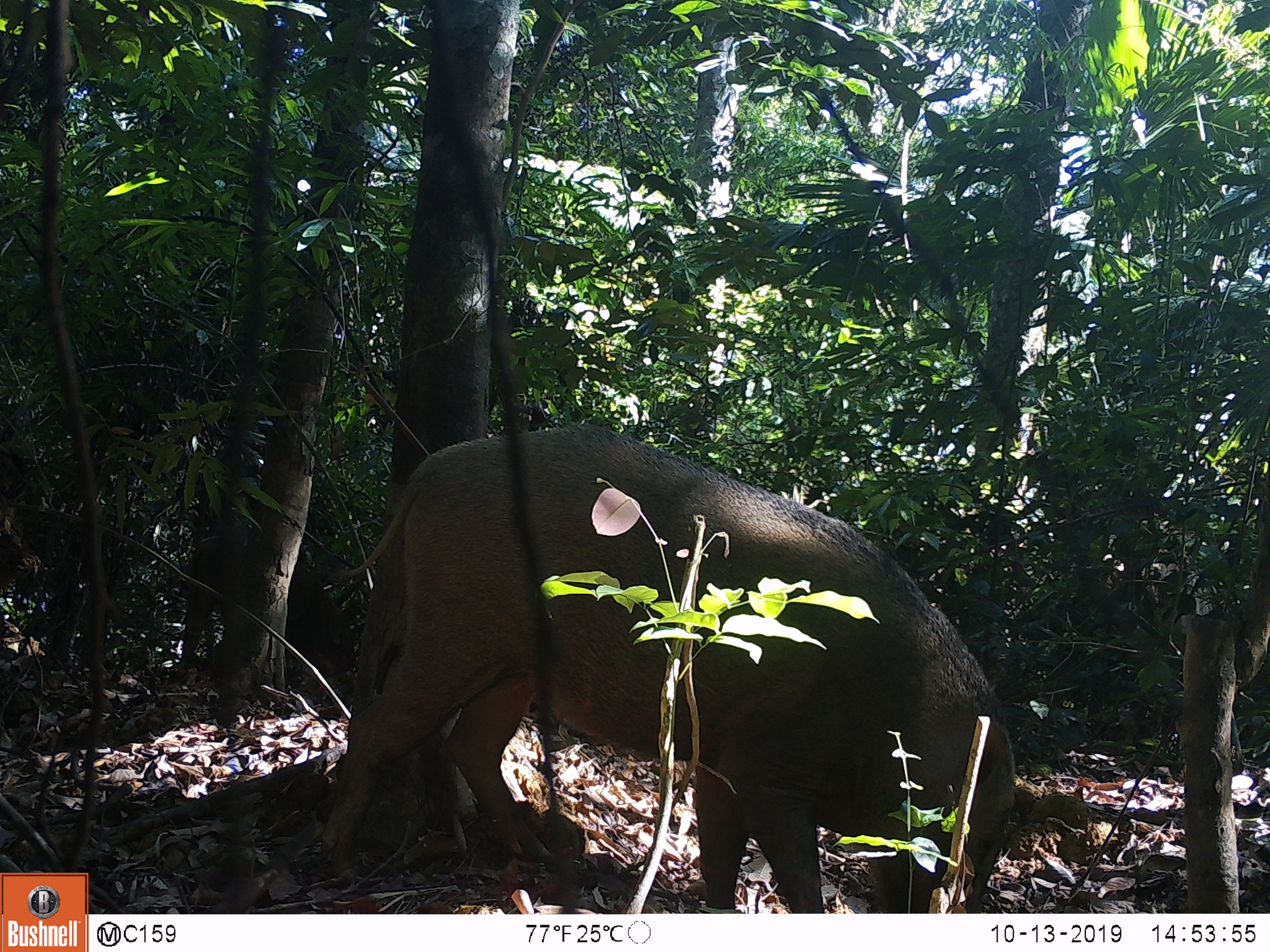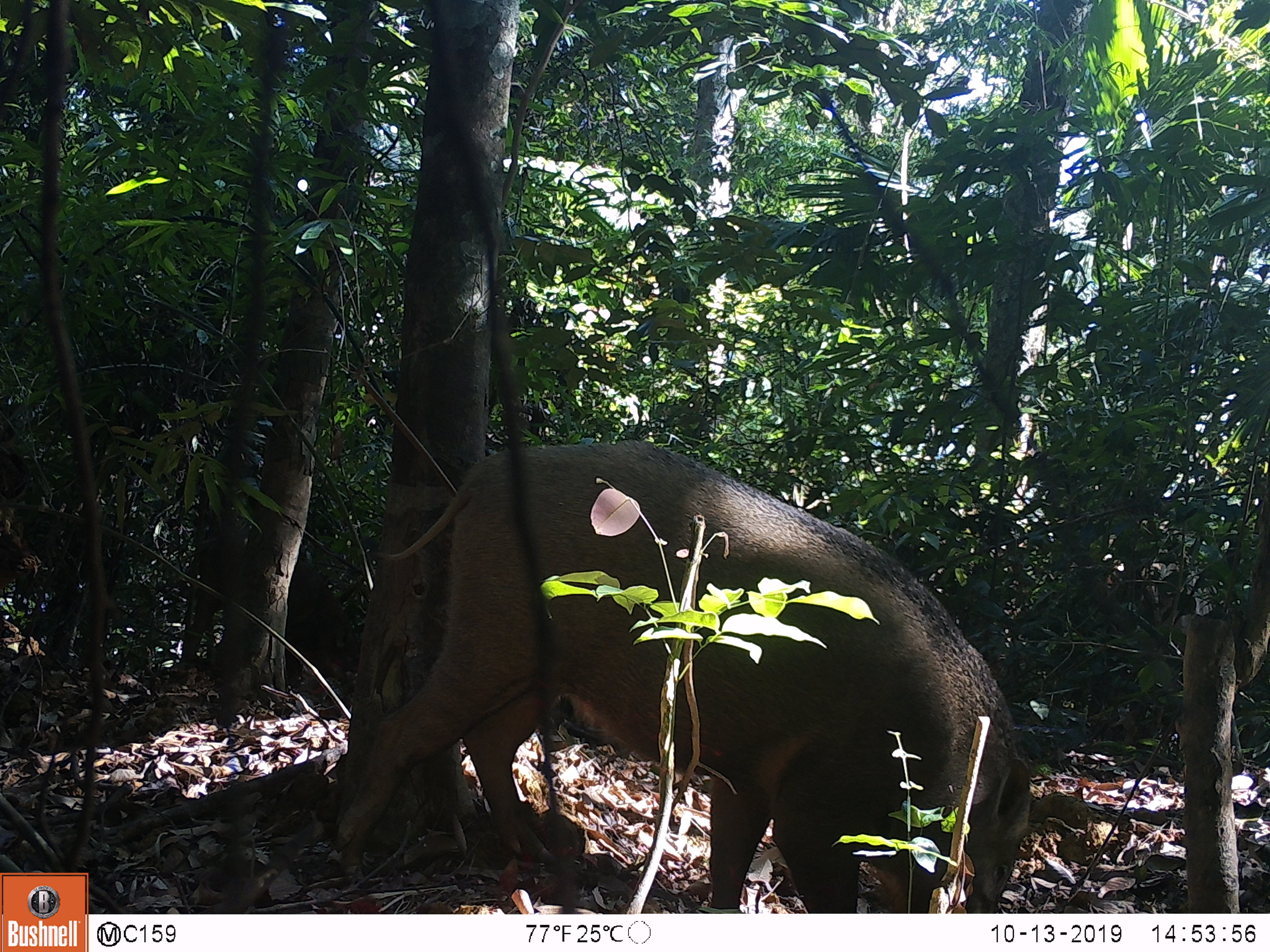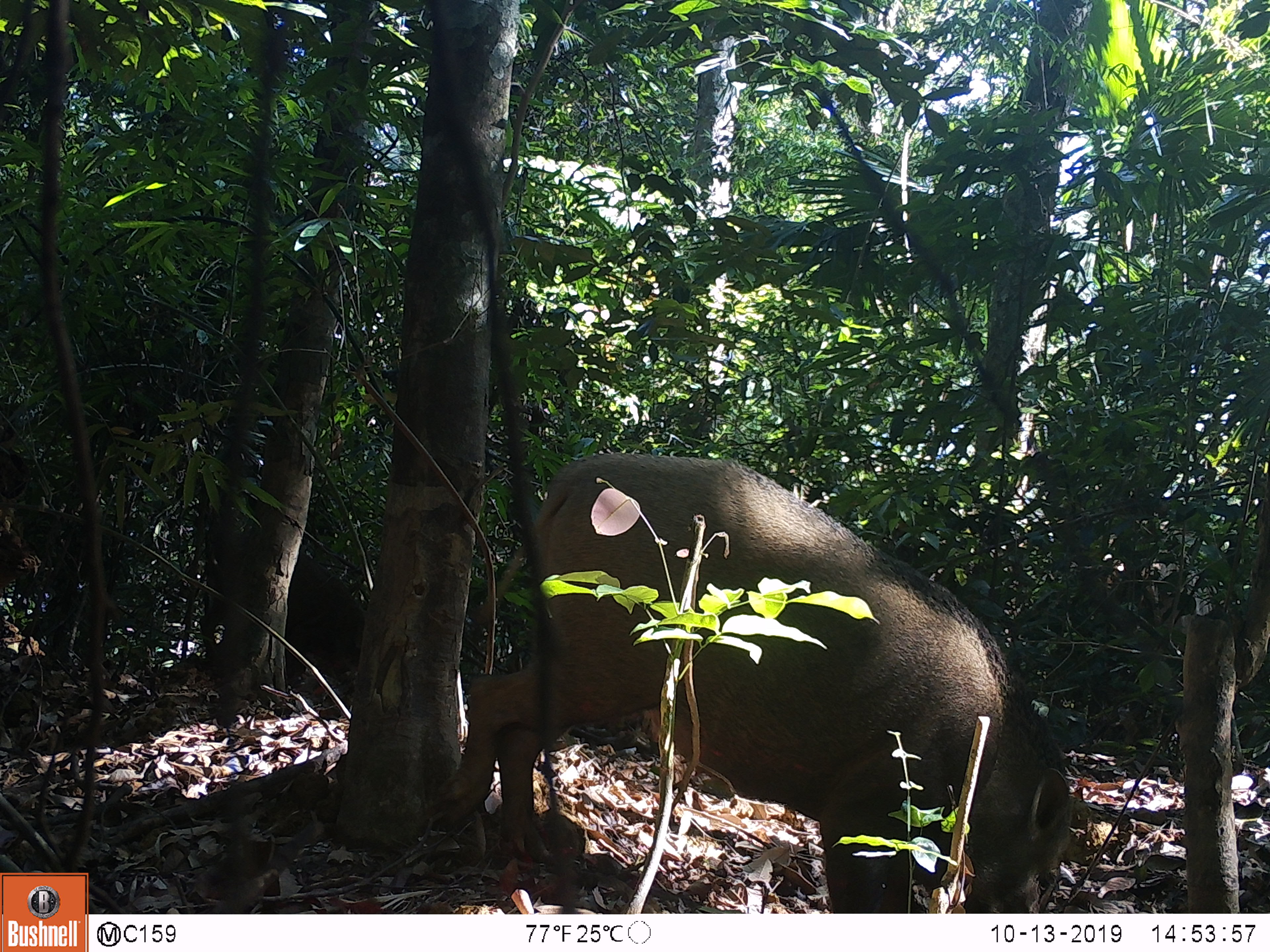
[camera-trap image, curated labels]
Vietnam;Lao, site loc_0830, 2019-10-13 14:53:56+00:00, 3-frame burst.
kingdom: Animalia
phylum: Chordata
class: Mammalia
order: Artiodactyla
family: Suidae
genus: Sus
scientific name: Sus scrofa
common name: eurasian wild pig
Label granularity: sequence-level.